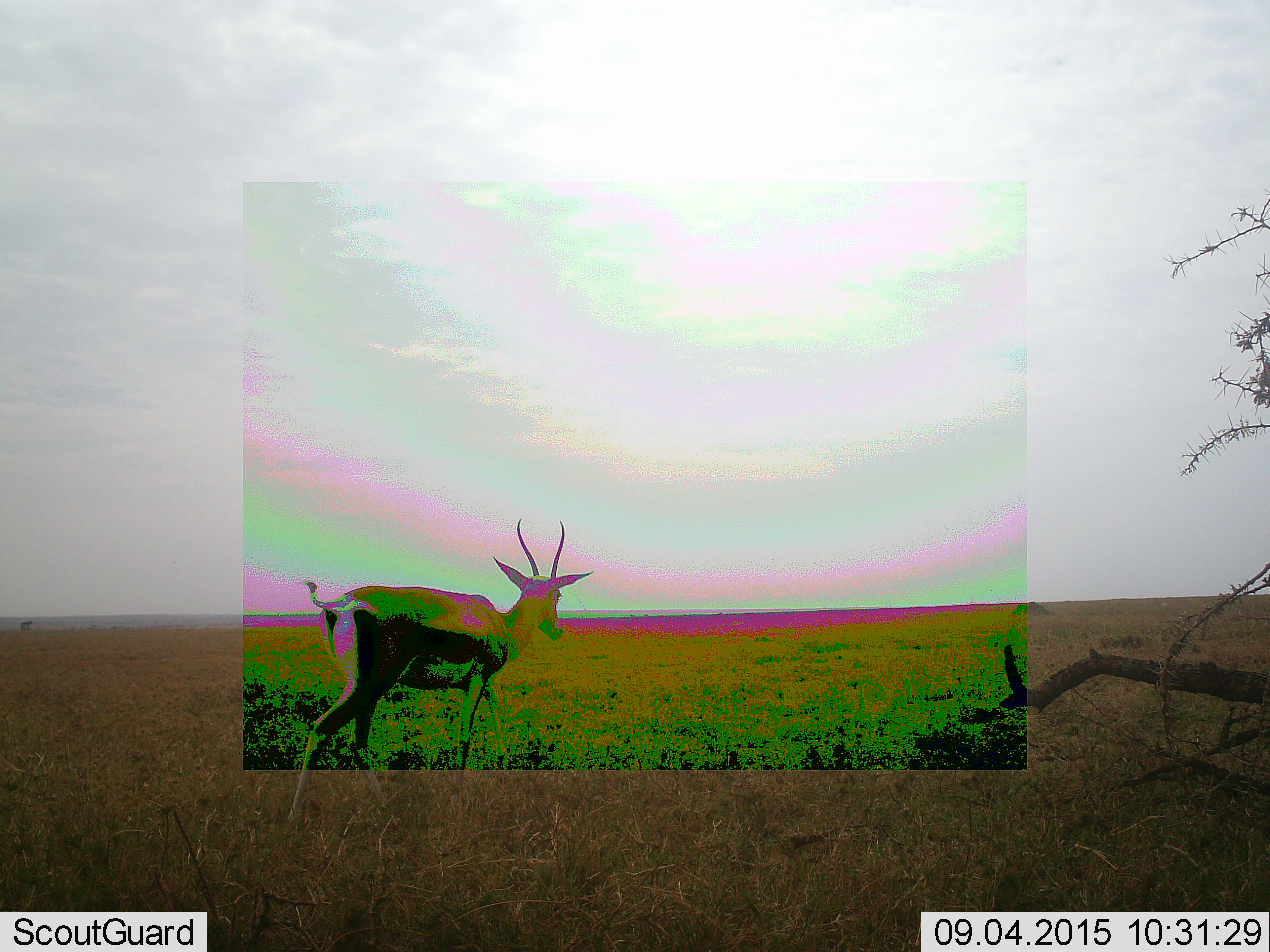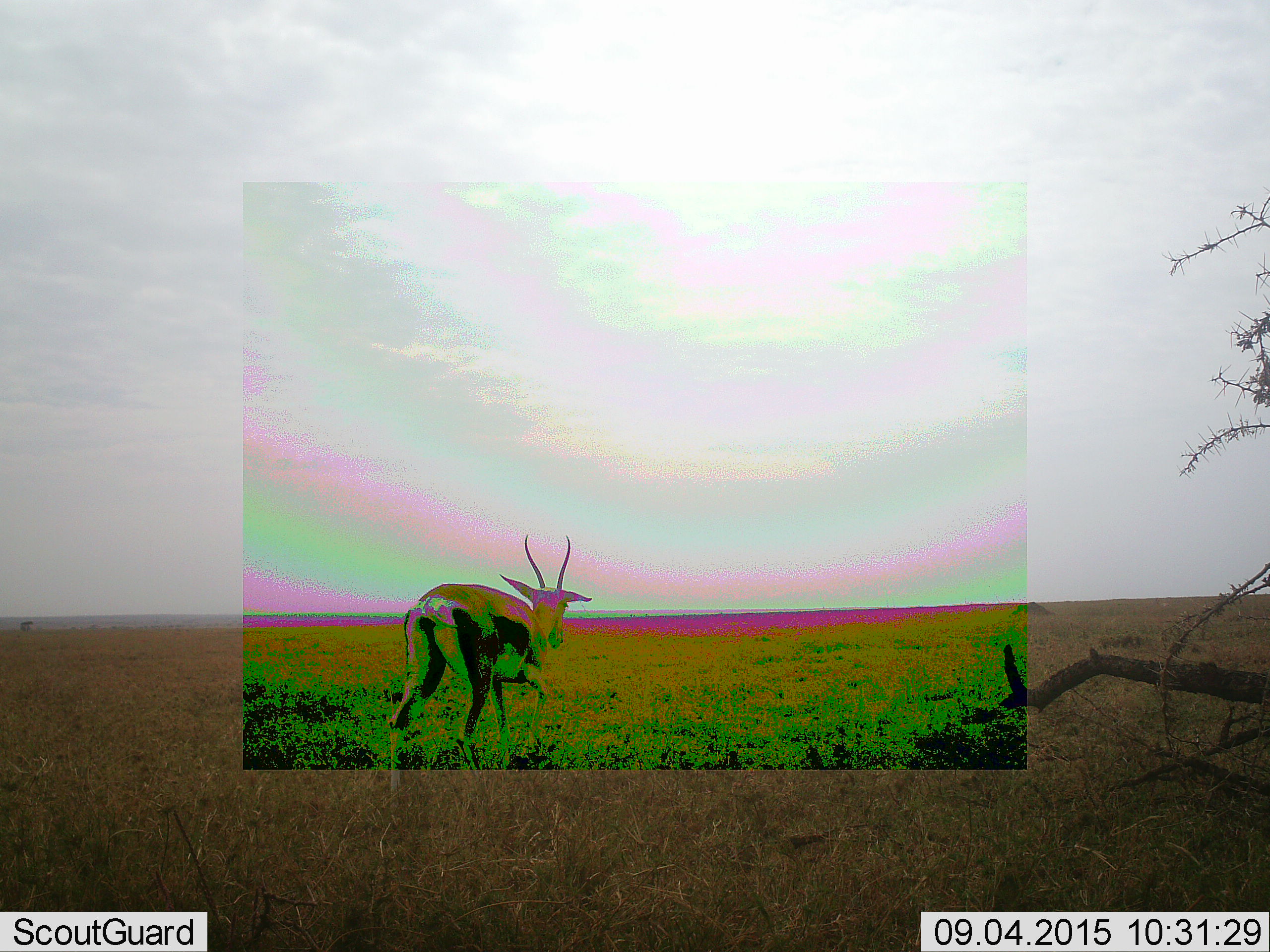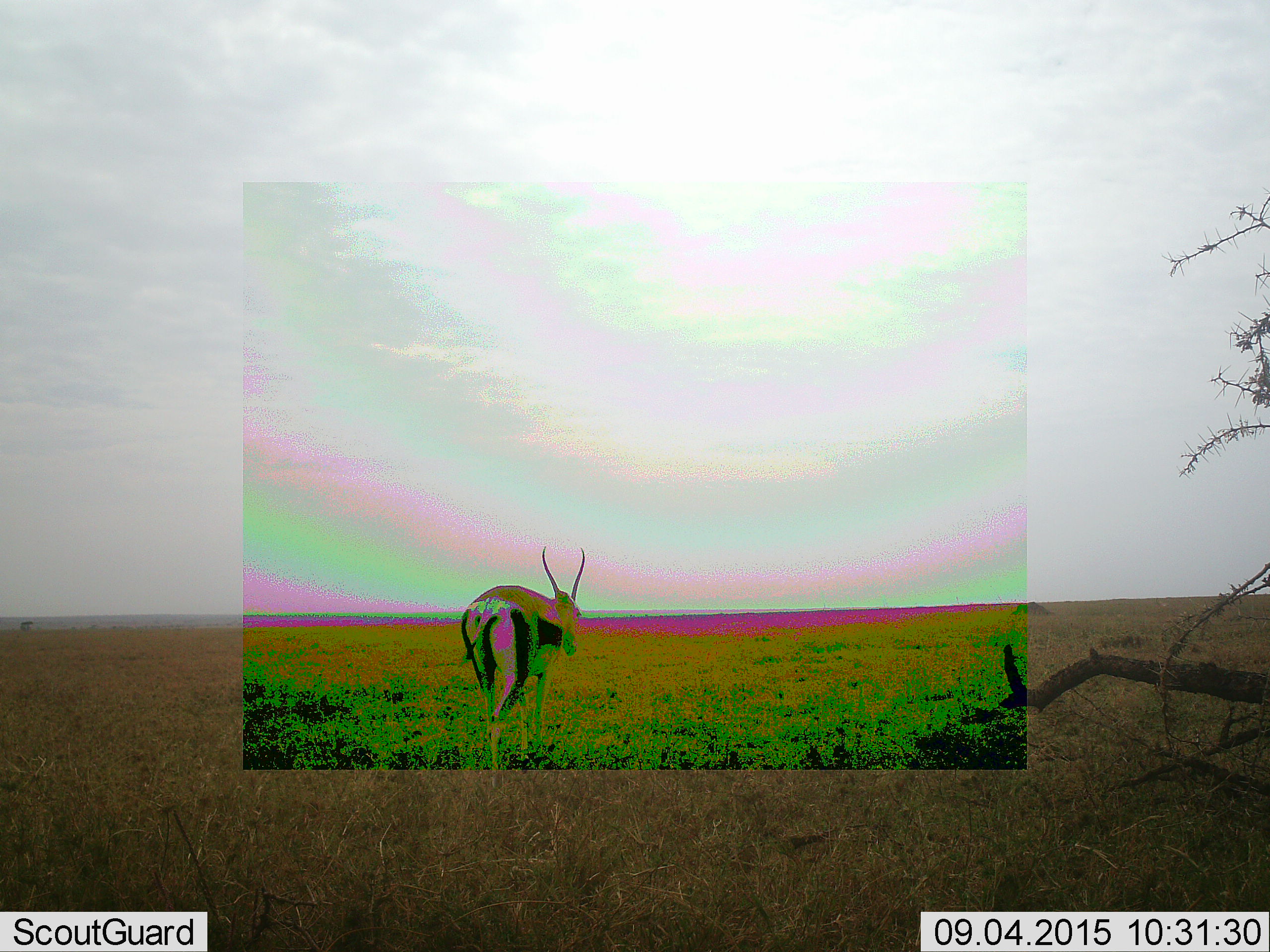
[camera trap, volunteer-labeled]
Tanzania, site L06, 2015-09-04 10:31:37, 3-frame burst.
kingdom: Animalia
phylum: Chordata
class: Mammalia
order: Artiodactyla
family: Bovidae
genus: Eudorcas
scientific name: Eudorcas thomsonii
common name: thomson's gazelle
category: gazellethomsons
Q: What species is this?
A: Gazellethomsons (thomson's gazelle) (Eudorcas thomsonii).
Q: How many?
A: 1.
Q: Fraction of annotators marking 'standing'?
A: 14%.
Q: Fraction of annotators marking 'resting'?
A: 0%.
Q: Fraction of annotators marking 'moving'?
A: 86%.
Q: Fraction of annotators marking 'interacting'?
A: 0%.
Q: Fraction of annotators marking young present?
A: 0%.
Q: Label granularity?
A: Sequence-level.